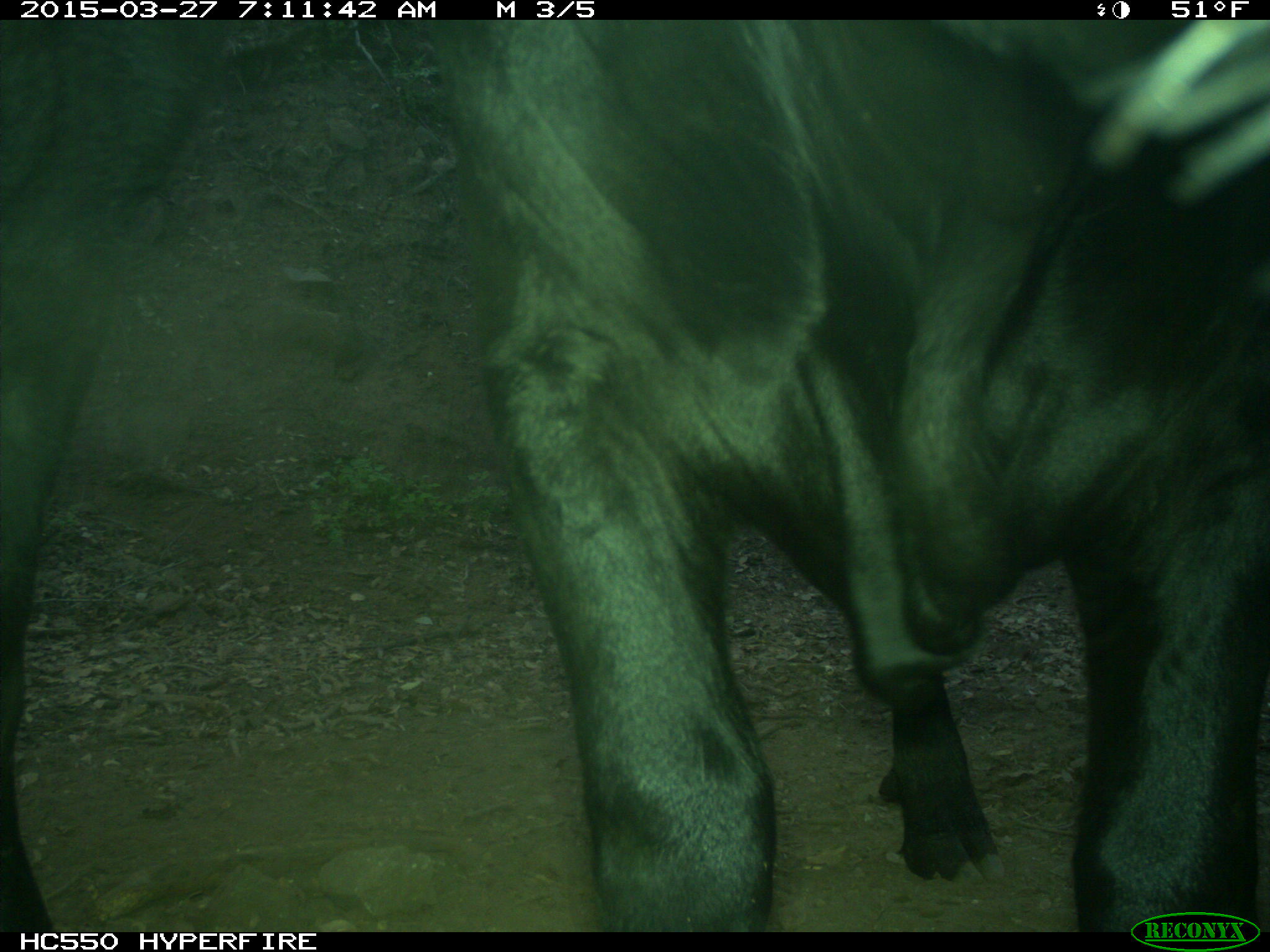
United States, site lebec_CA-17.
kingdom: Animalia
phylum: Chordata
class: Mammalia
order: Artiodactyla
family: Bovidae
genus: Bos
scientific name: Bos taurus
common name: domestic cow